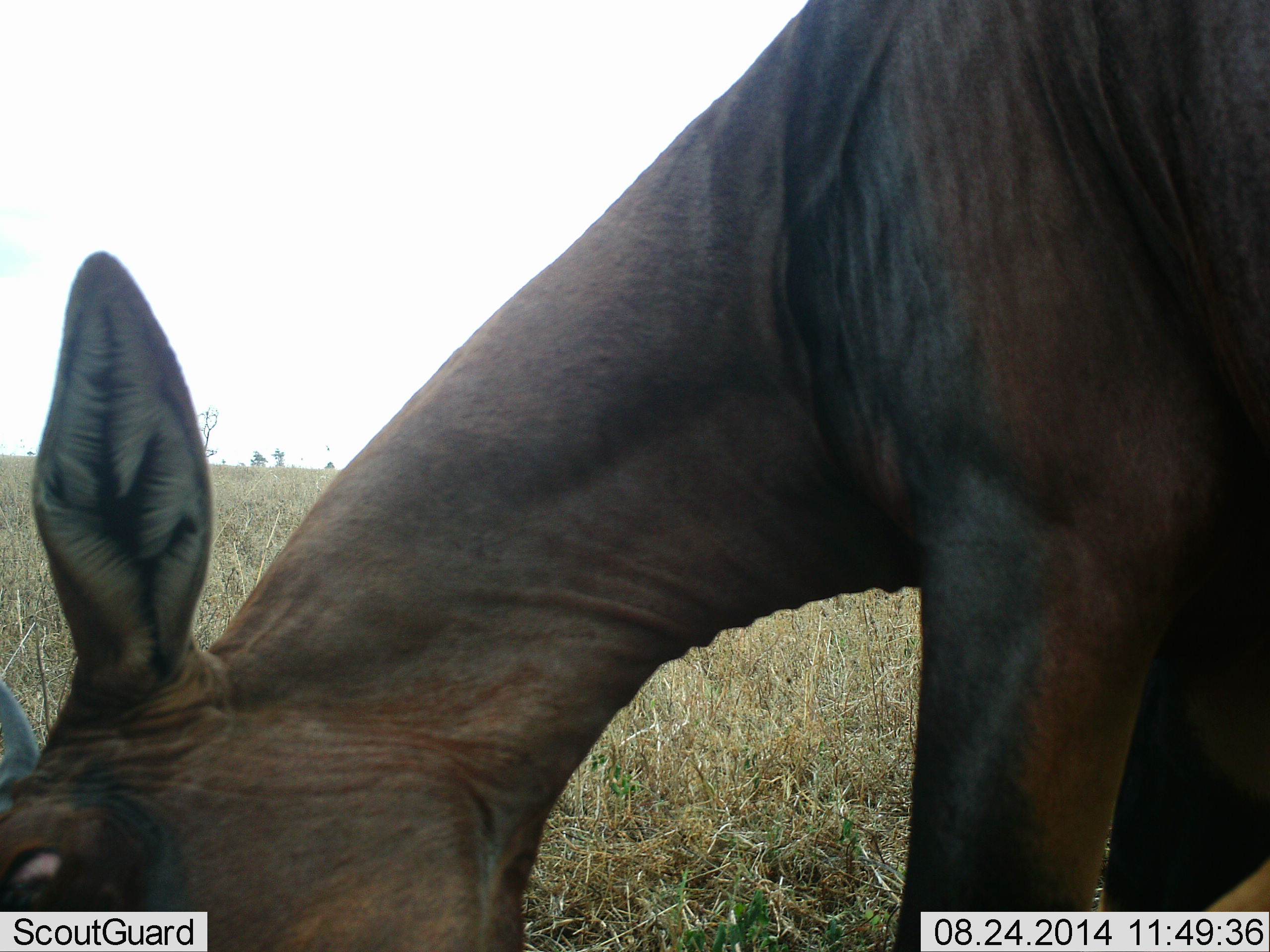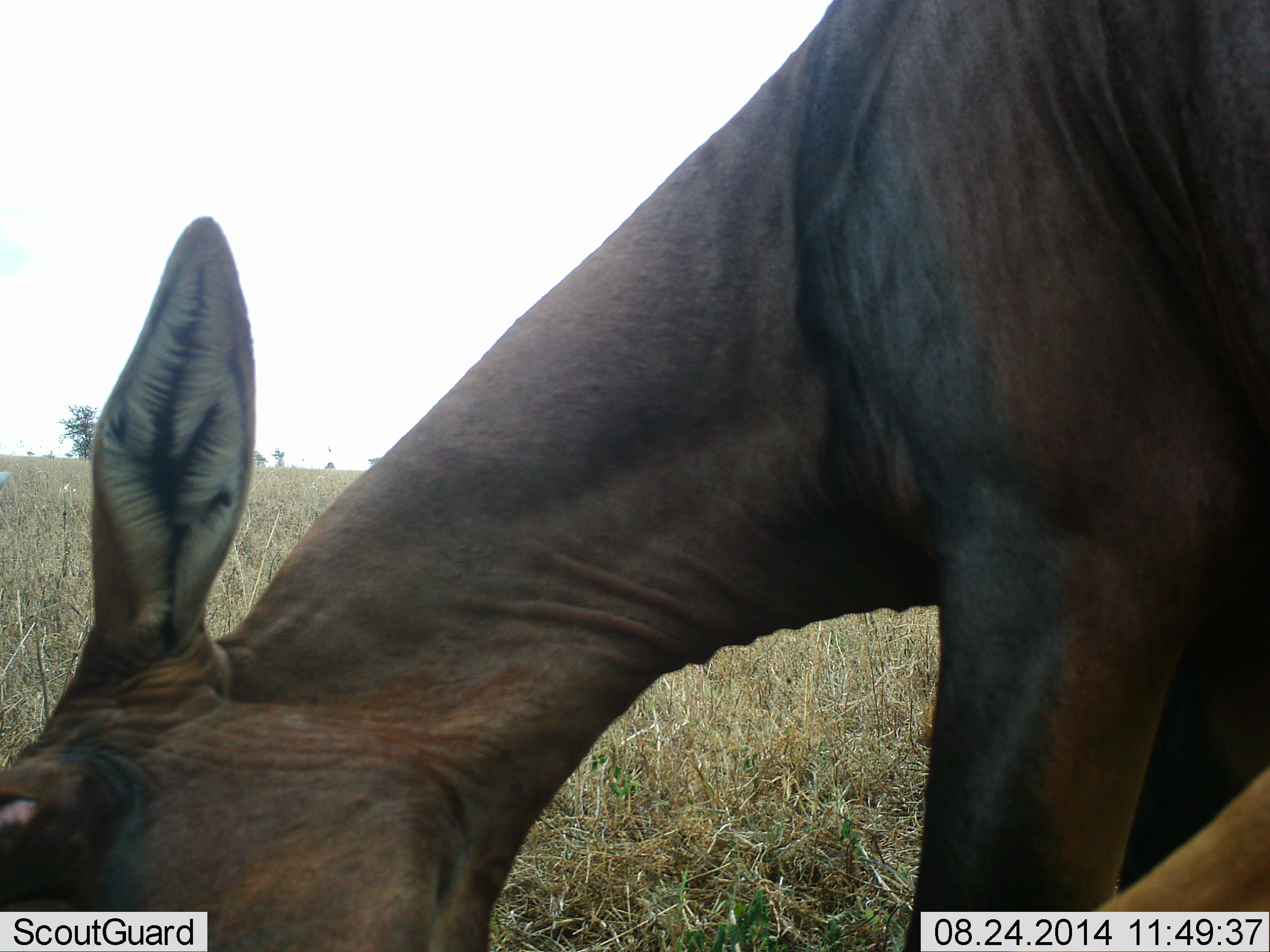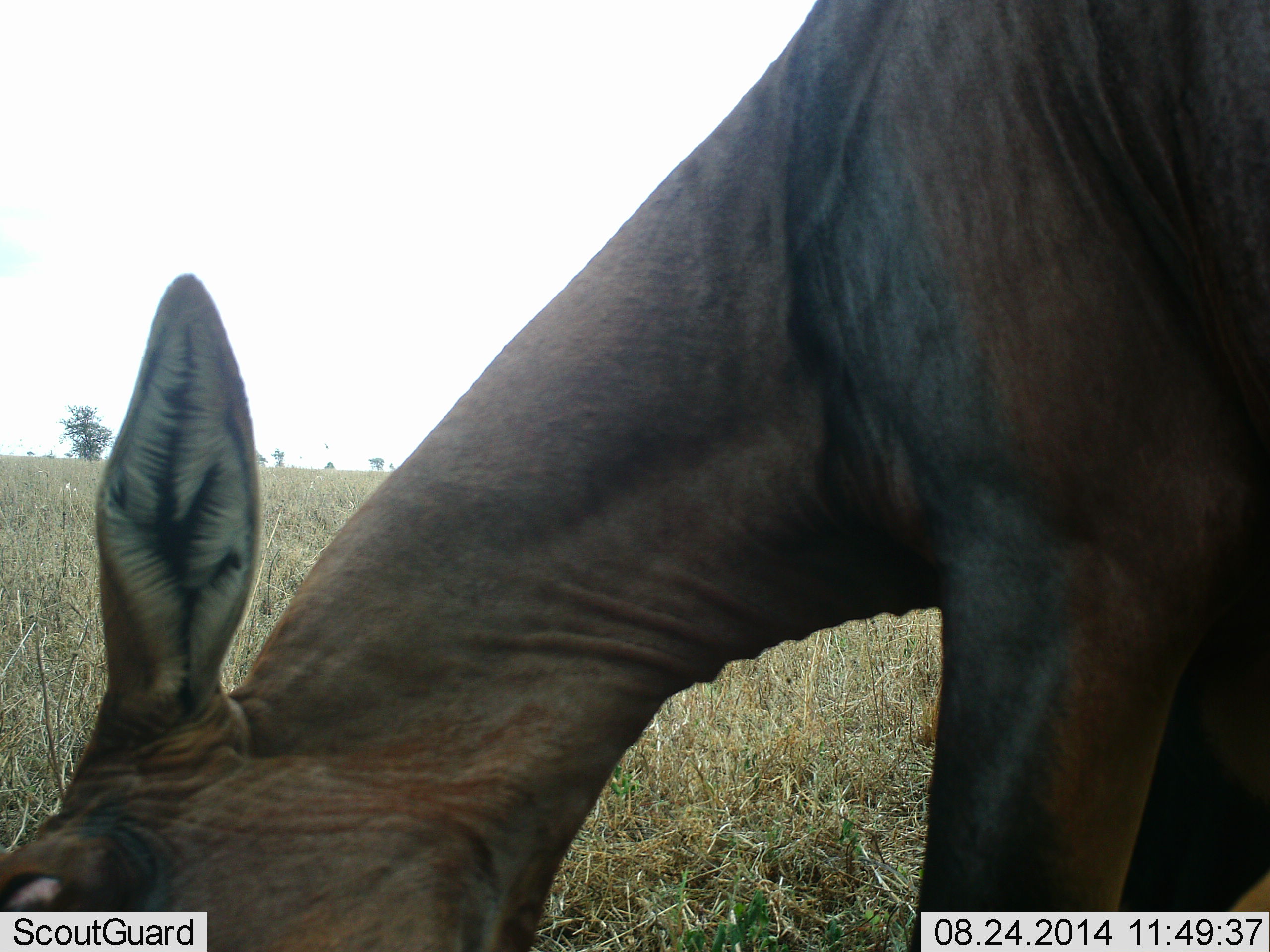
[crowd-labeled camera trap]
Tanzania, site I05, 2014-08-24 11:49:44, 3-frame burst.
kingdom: Animalia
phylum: Chordata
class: Mammalia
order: Artiodactyla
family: Bovidae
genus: Damaliscus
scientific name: Damaliscus lunatus jimela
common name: topi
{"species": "topi (Damaliscus lunatus jimela)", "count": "1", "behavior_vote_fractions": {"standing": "50%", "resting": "0%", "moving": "20%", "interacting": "0%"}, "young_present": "0%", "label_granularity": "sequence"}